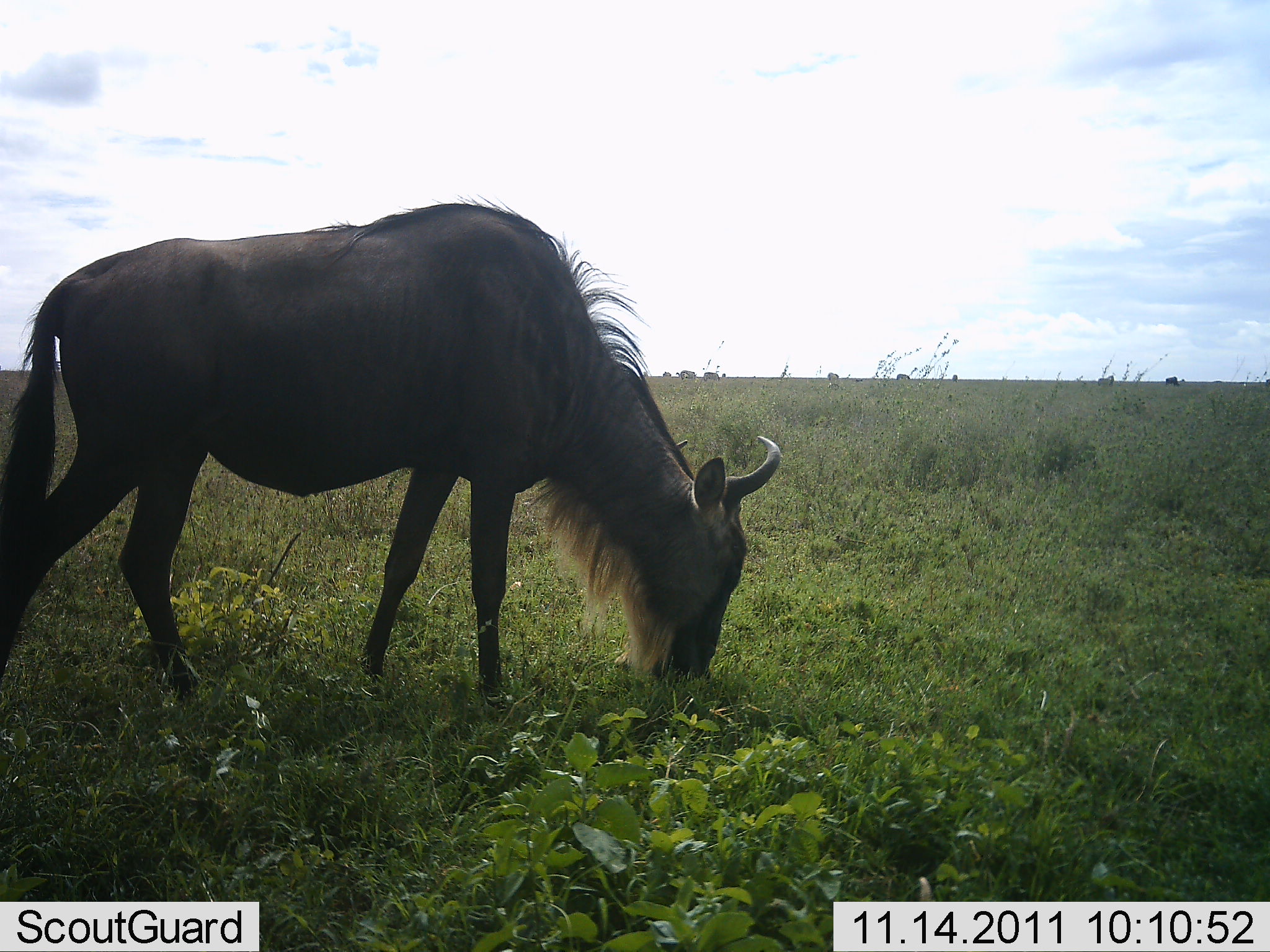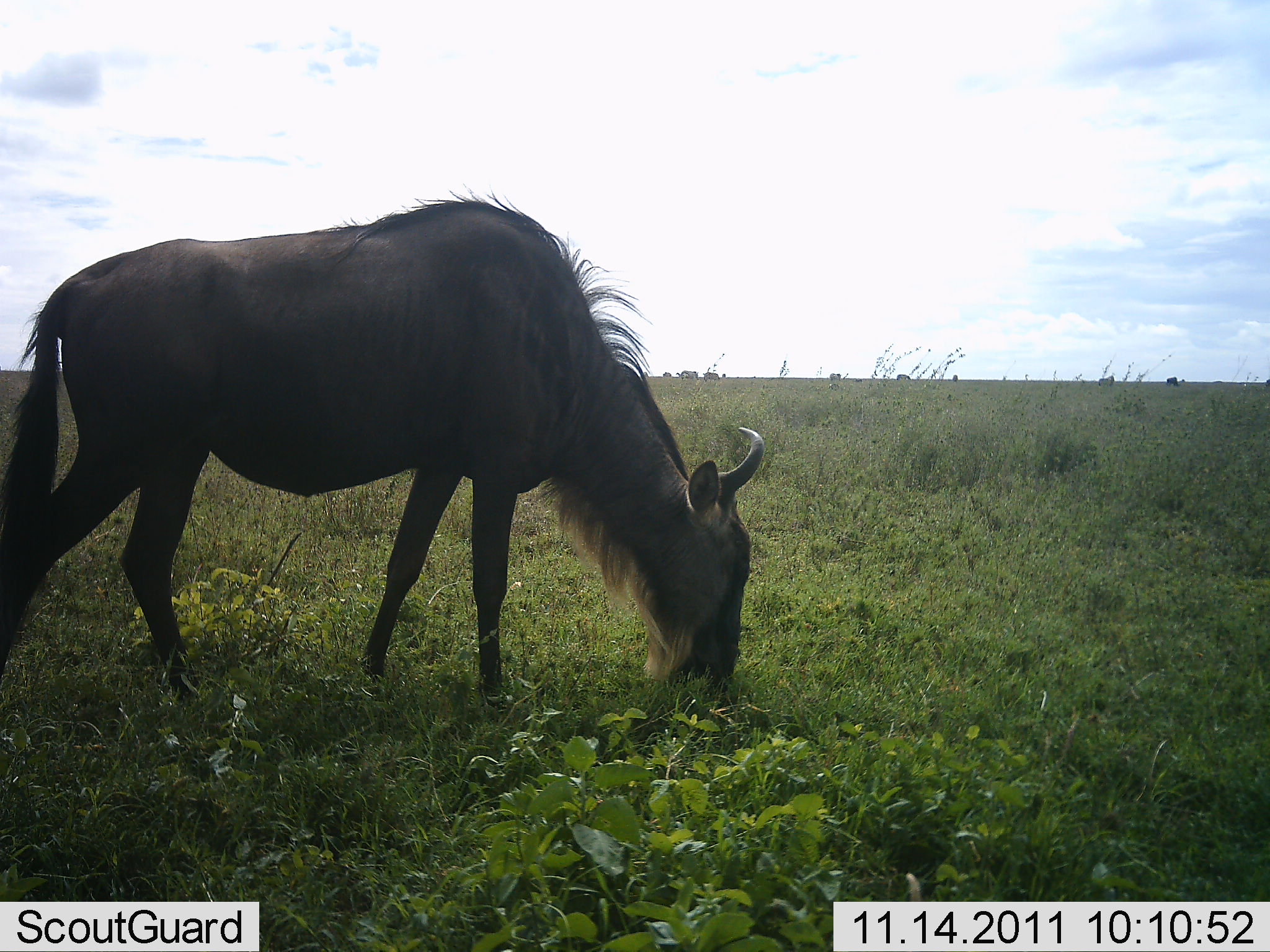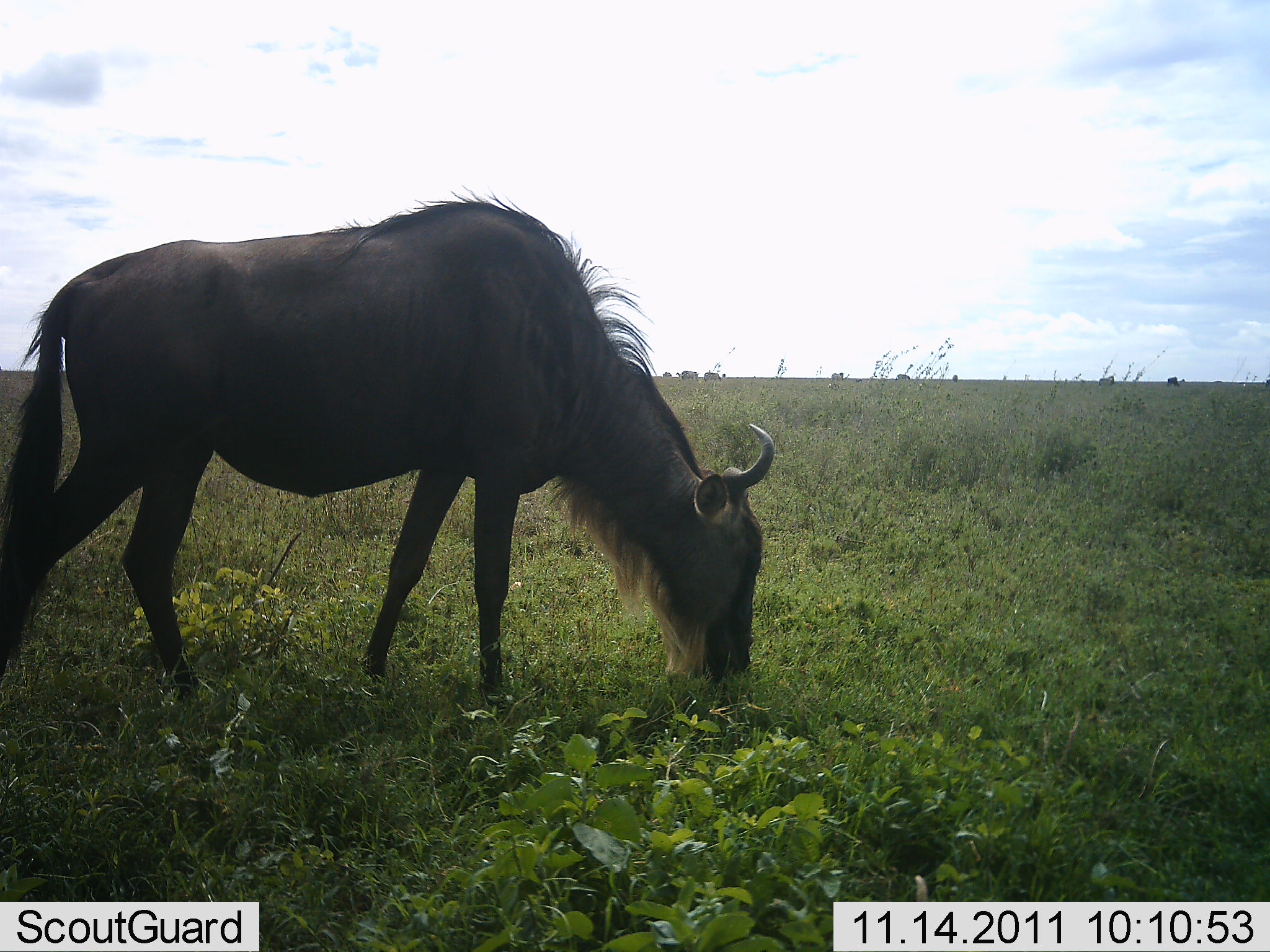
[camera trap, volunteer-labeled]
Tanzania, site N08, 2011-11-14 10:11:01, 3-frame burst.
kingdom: Animalia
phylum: Chordata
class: Mammalia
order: Artiodactyla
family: Bovidae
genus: Connochaetes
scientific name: Connochaetes taurinus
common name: blue wildebeest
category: wildebeest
Wildebeest (blue wildebeest) (Connochaetes taurinus), count 1. Behavior (volunteer vote fractions): standing 33%, resting 0%, moving 17%, interacting 0%. Young present (vote fraction): 0%. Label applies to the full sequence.